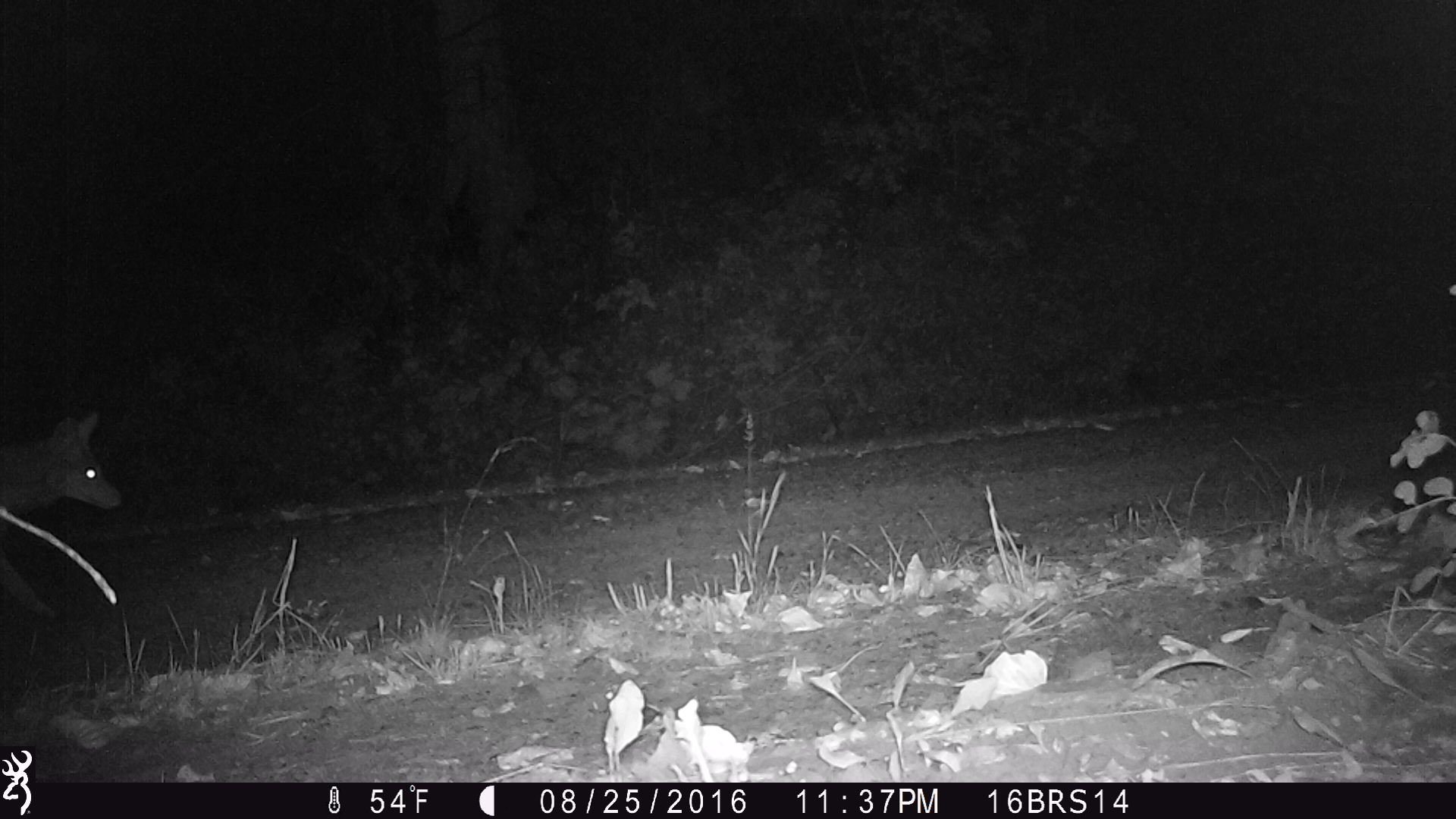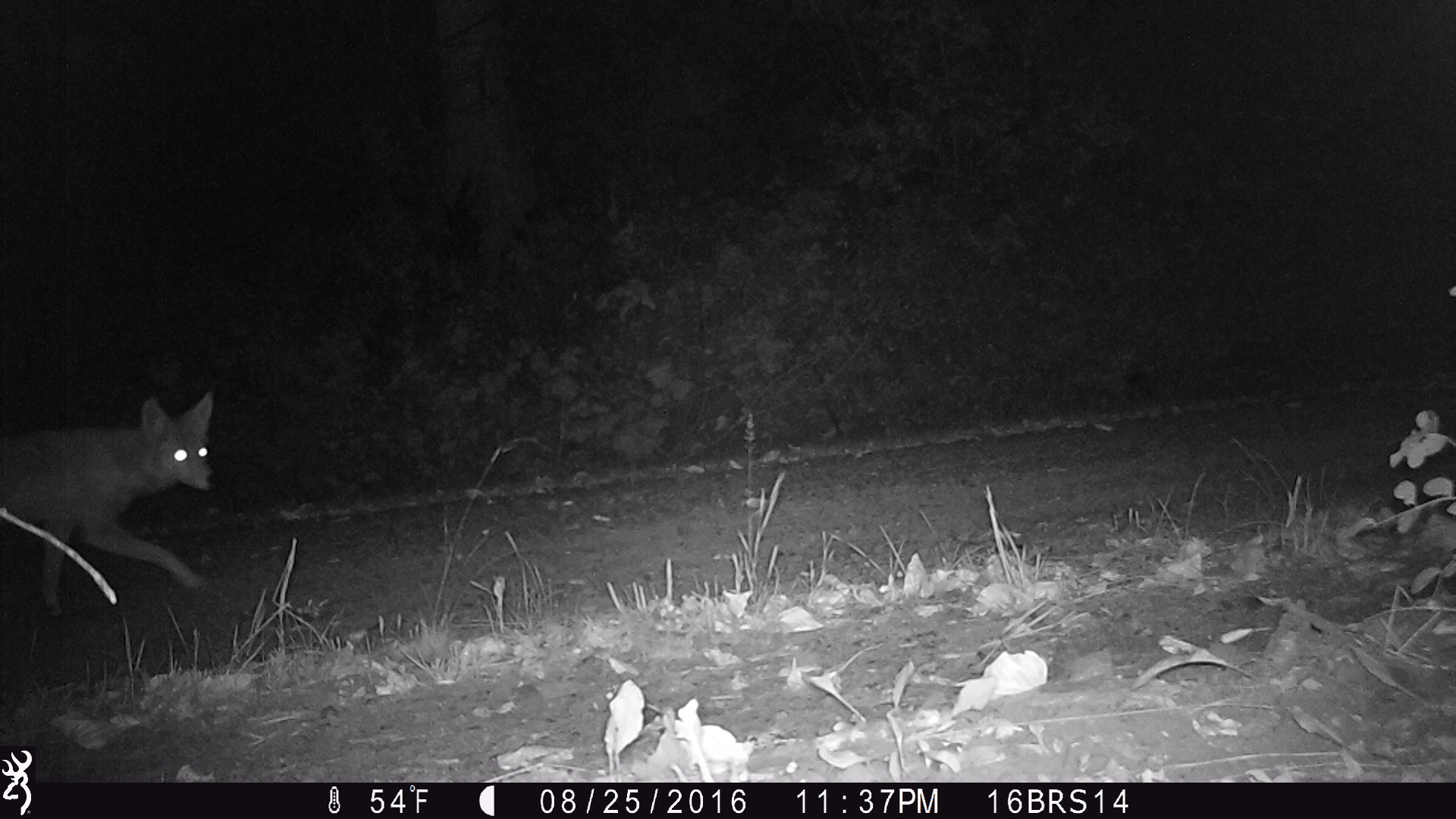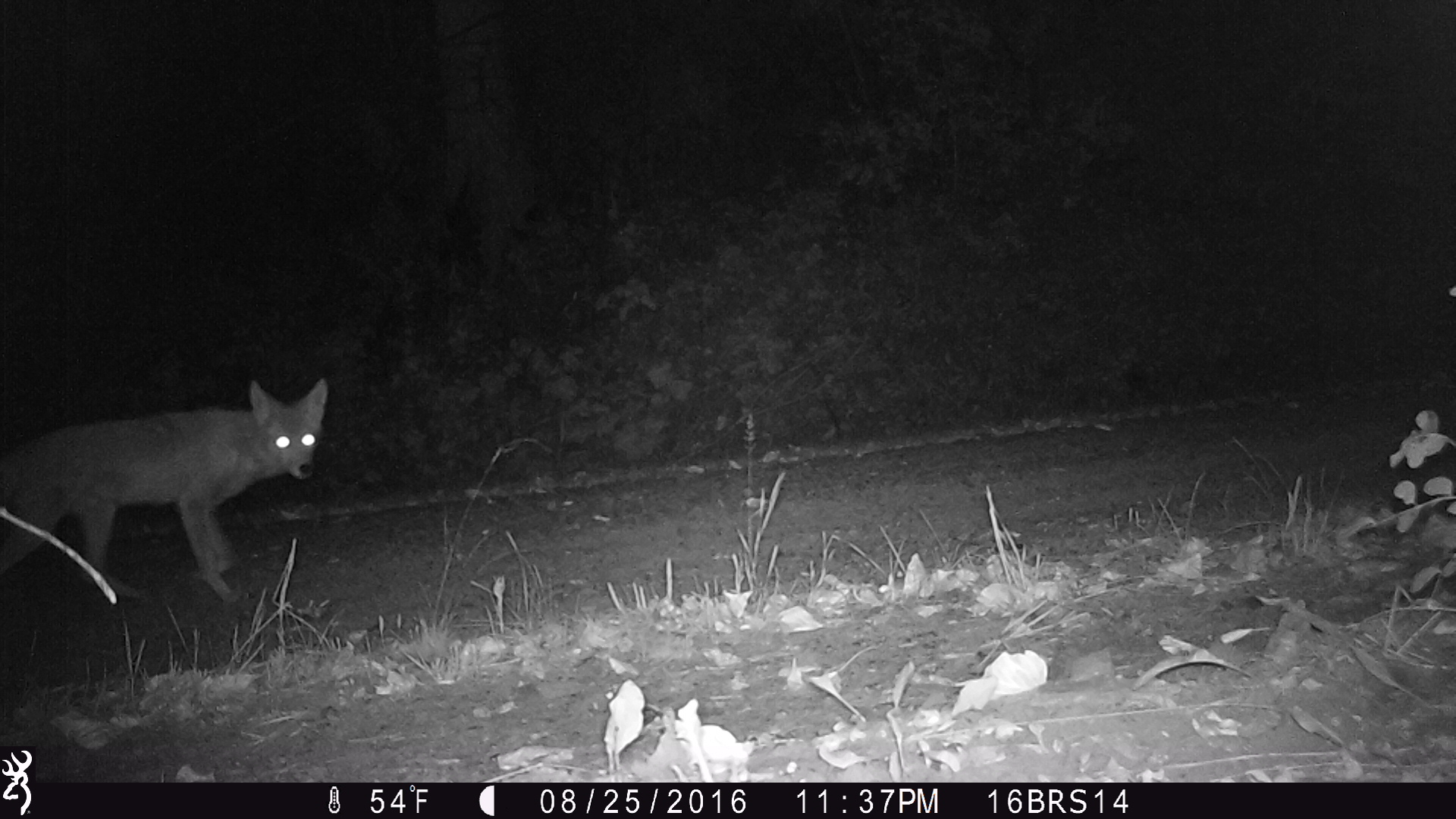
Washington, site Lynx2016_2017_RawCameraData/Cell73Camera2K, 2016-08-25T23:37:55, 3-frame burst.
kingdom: Animalia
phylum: Chordata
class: Mammalia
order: Carnivora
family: Canidae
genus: Canis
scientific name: Canis latrans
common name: coyote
Canis latrans (coyote). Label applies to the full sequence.